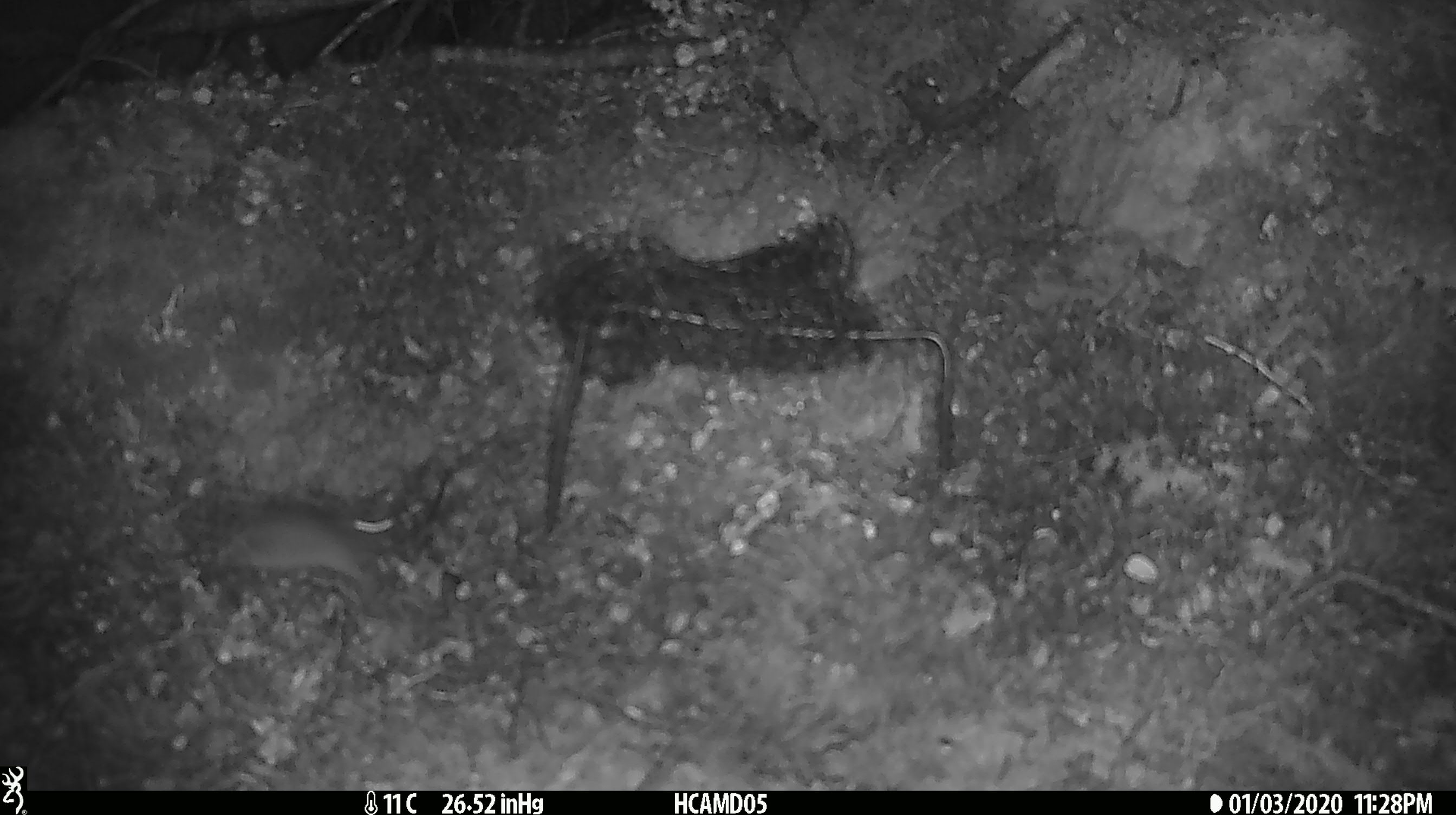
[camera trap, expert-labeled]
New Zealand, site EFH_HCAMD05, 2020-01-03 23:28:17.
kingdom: Animalia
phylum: Chordata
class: Mammalia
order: Rodentia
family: Muridae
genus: Mus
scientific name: Mus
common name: mouse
Mouse (Mus).